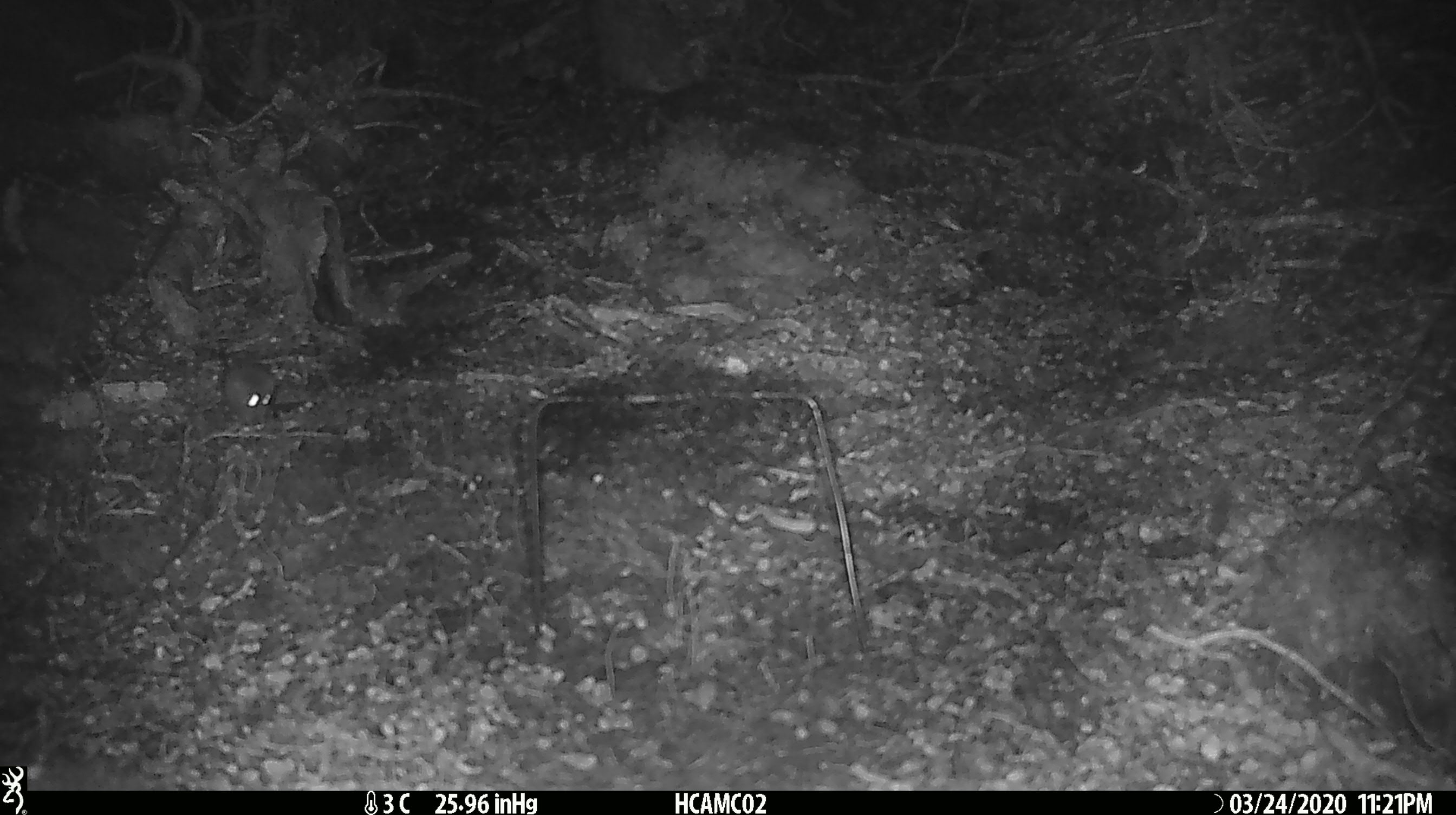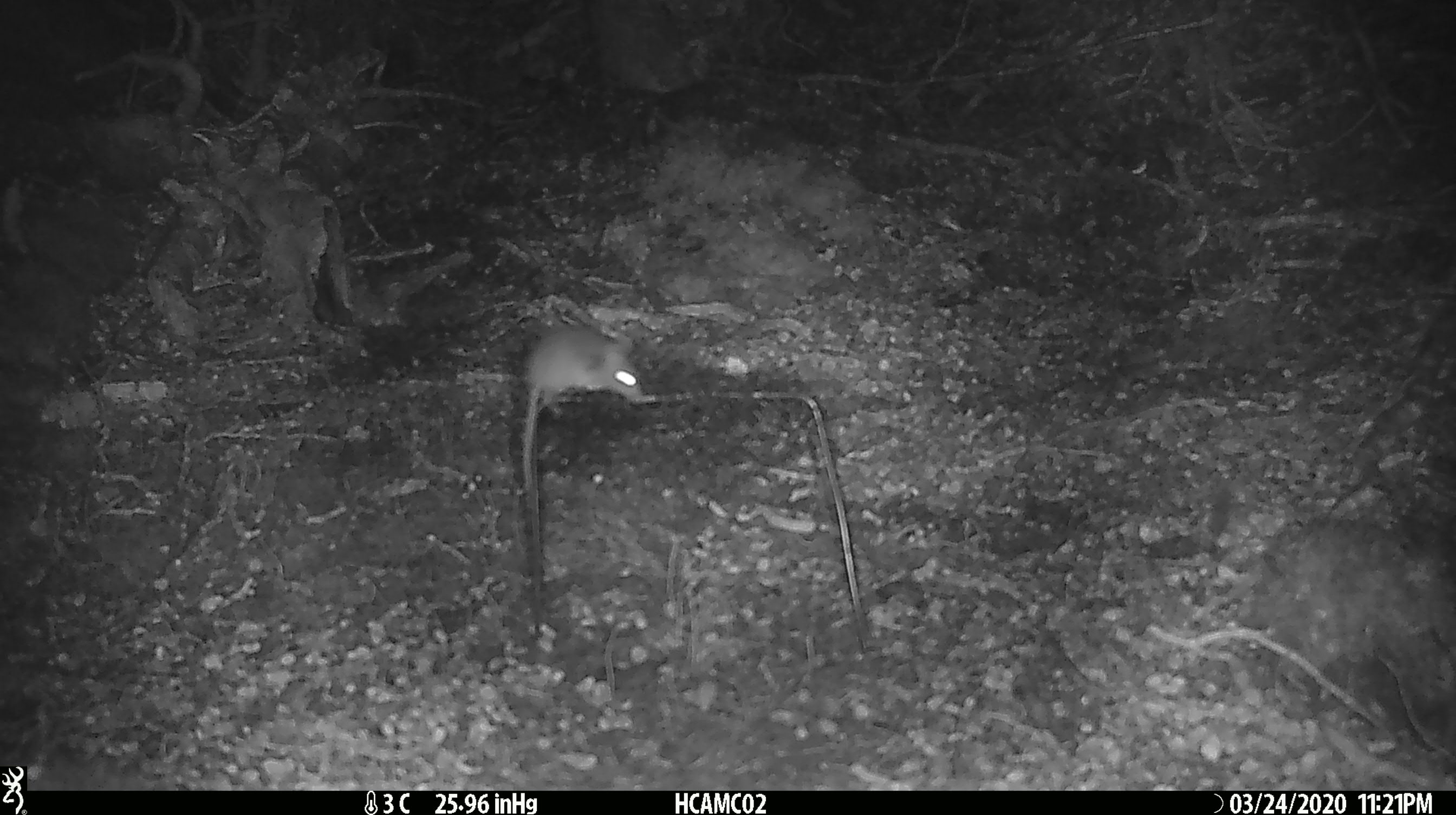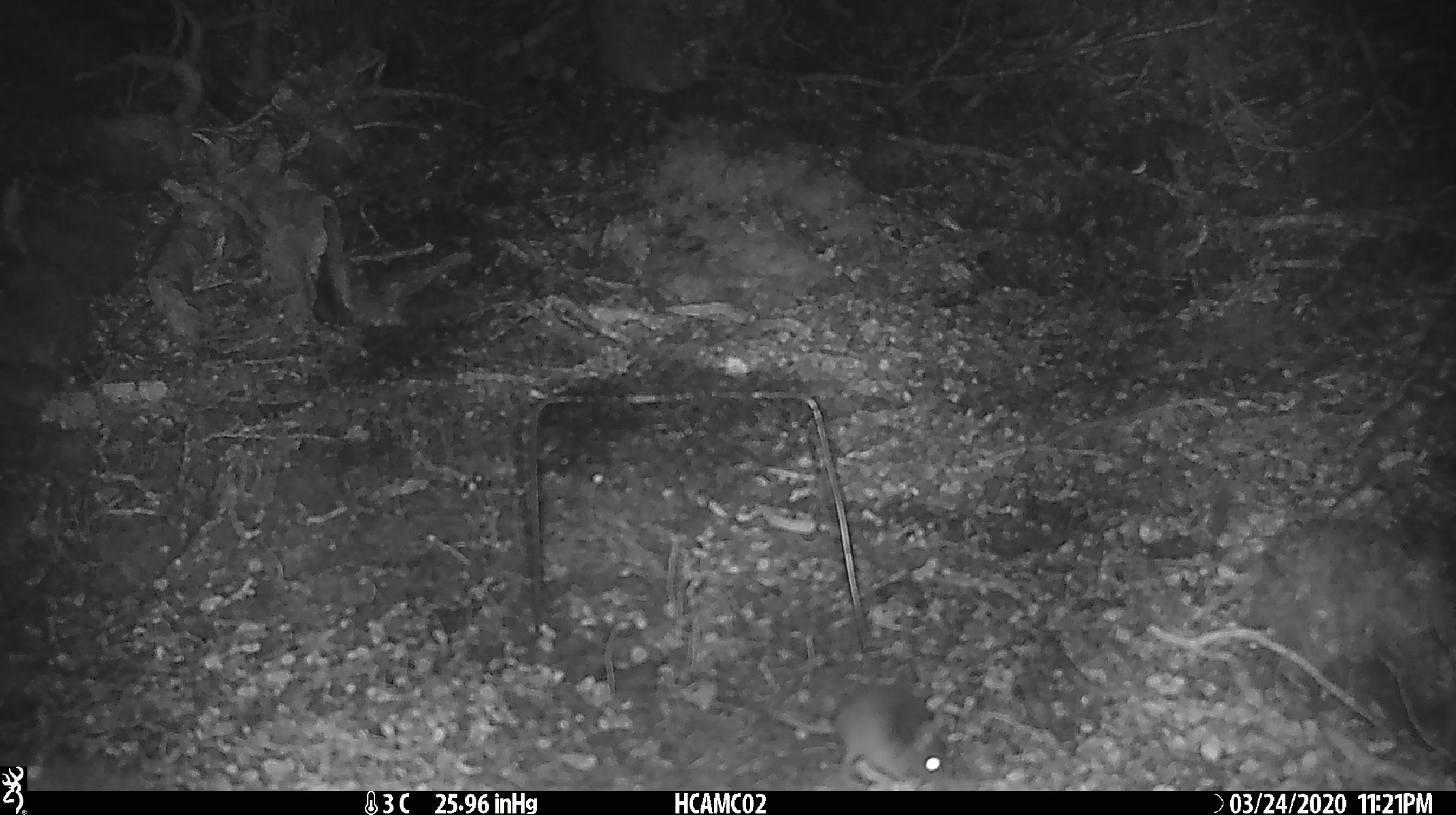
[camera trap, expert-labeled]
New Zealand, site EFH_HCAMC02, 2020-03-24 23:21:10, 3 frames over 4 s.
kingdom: Animalia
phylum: Chordata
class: Mammalia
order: Rodentia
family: Muridae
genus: Mus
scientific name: Mus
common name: mouse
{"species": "mouse (Mus)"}